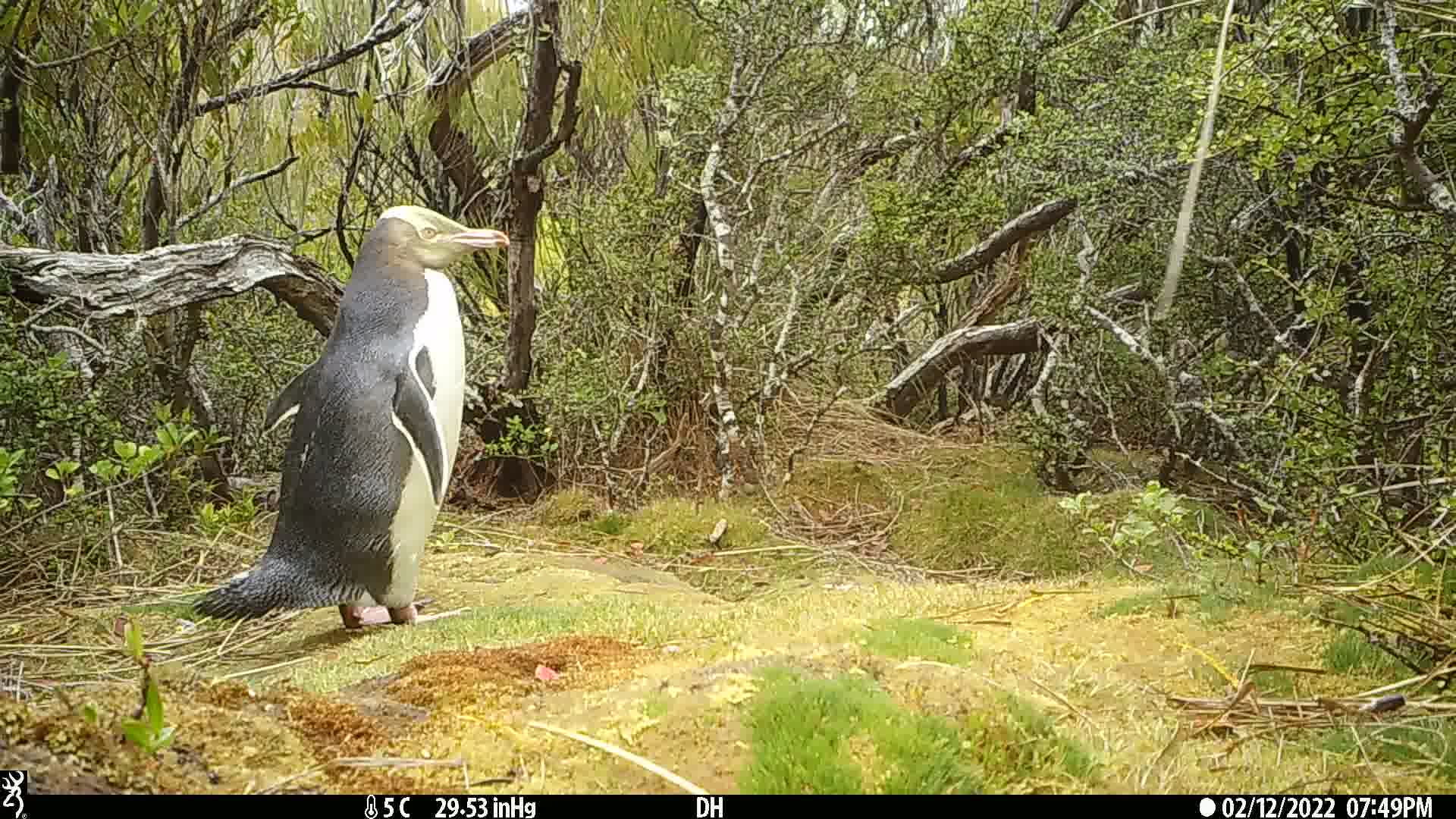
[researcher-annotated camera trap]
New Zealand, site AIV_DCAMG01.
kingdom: Animalia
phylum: Chordata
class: Aves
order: Sphenisciformes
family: Spheniscidae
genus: Megadyptes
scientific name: Megadyptes antipodes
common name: yellow-eyed penguin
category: yellow eyed penguin